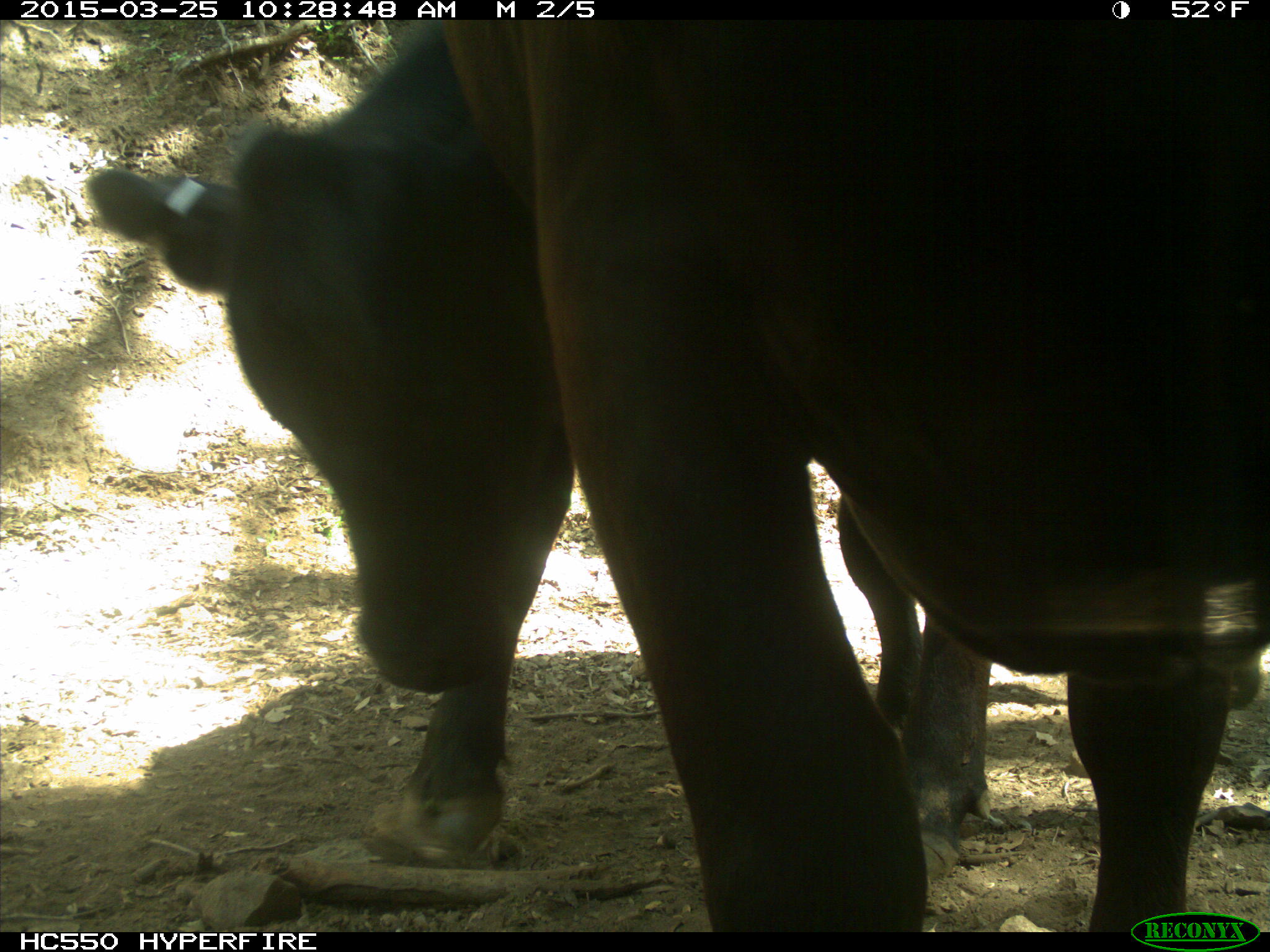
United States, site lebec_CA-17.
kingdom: Animalia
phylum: Chordata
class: Mammalia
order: Artiodactyla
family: Bovidae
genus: Bos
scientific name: Bos taurus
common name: domestic cow